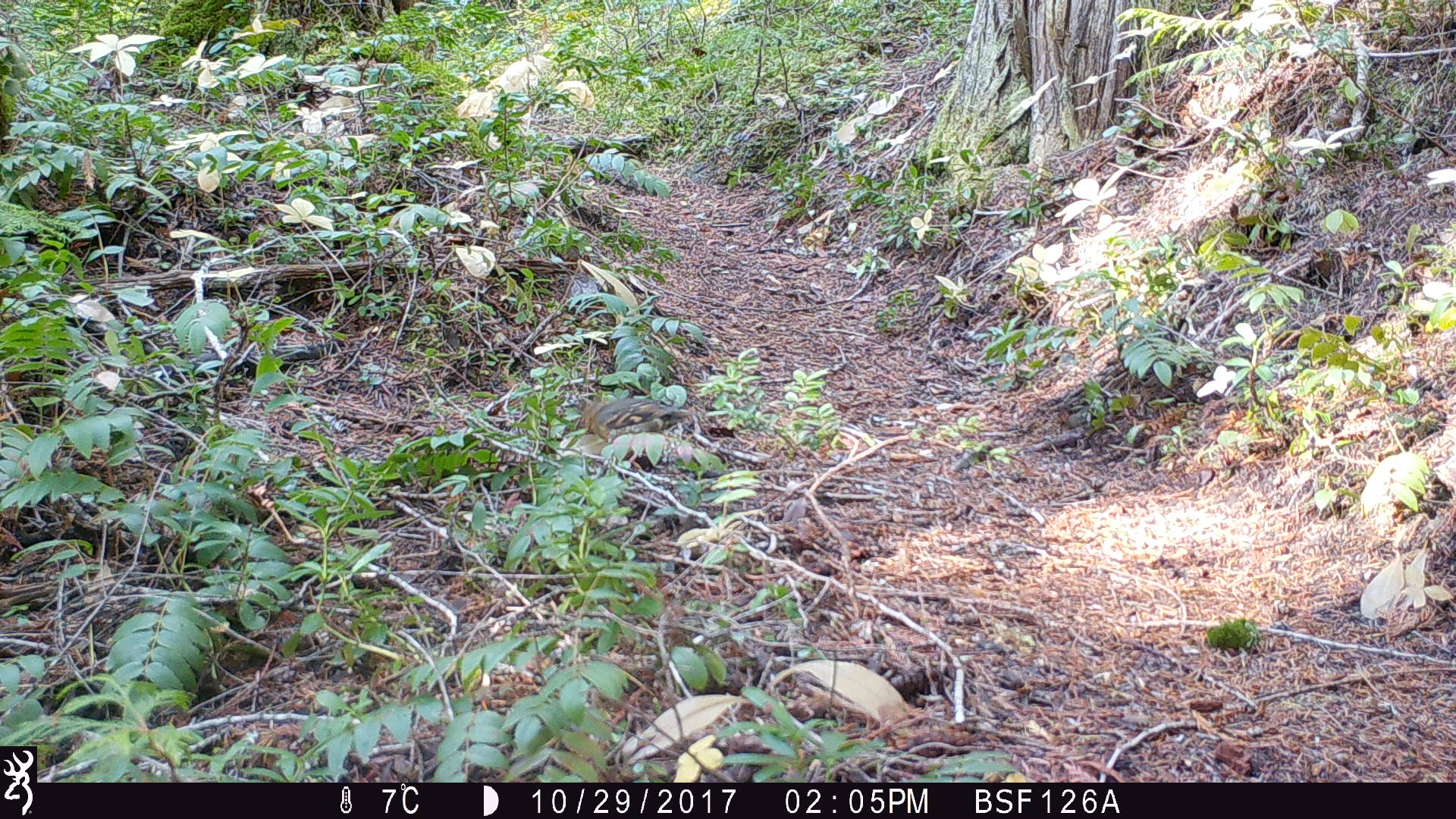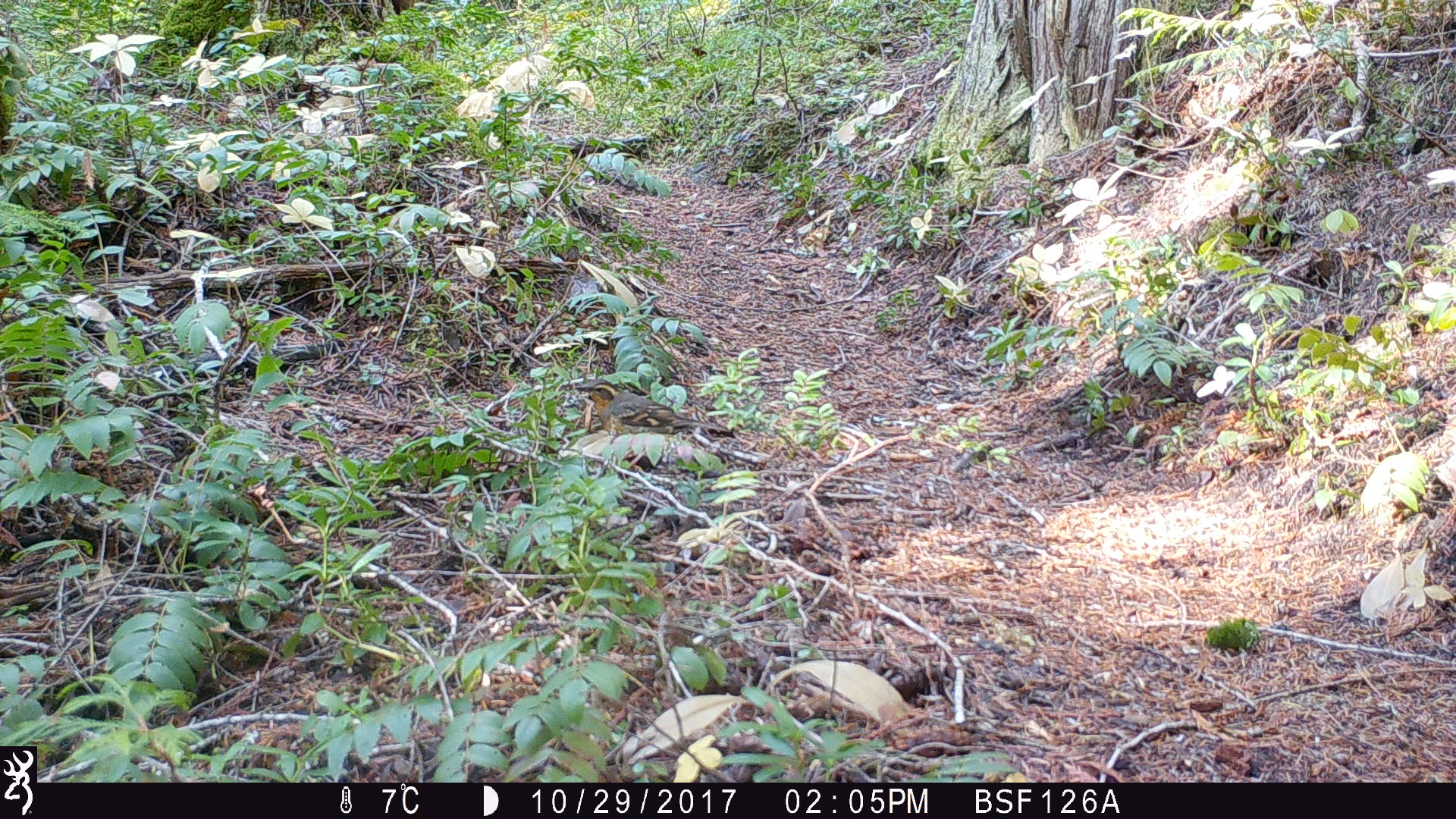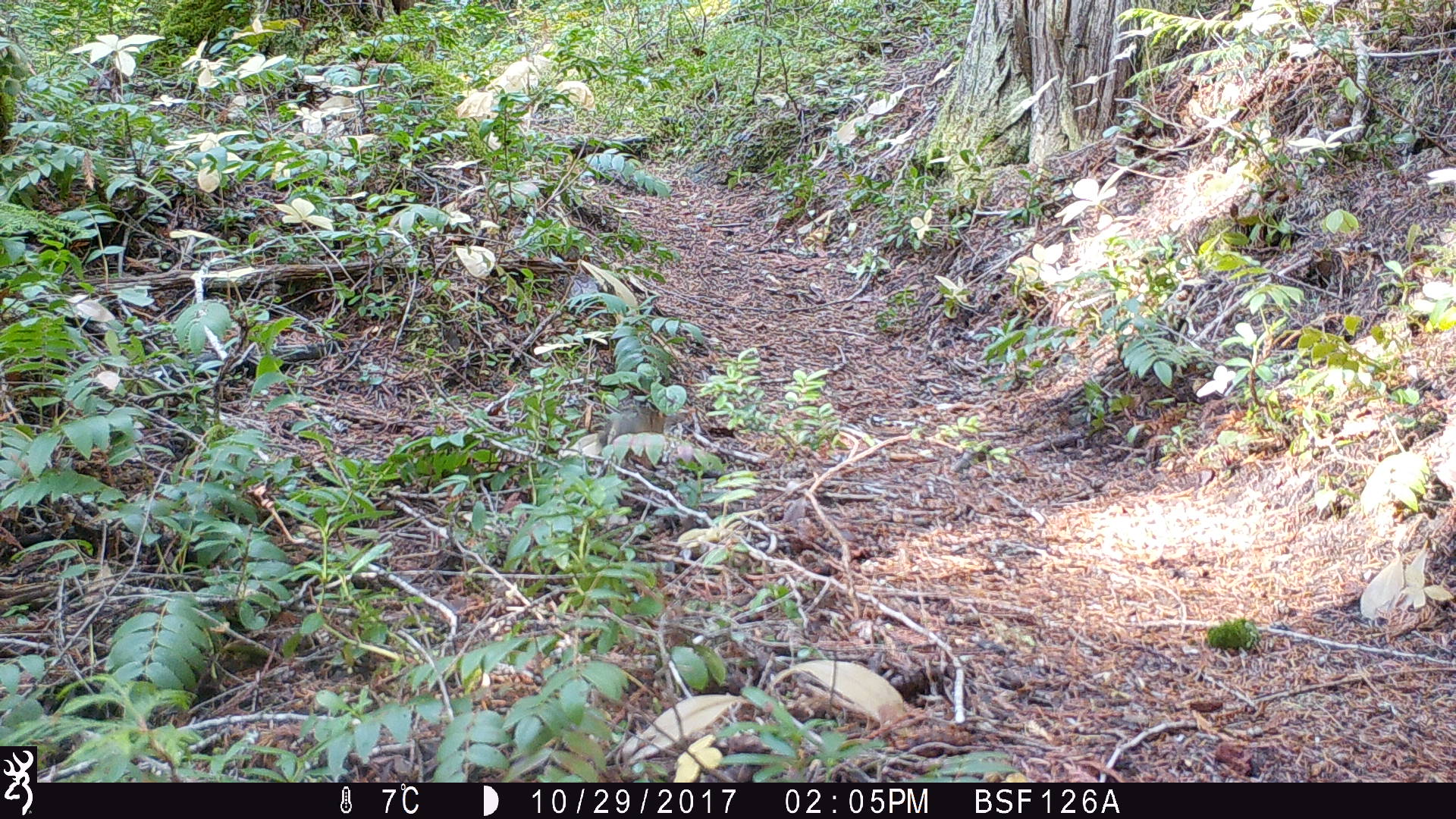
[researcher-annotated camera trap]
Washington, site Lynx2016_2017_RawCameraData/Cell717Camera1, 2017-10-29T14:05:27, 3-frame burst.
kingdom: Animalia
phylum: Chordata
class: Aves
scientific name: Aves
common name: birds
Aves (birds). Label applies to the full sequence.